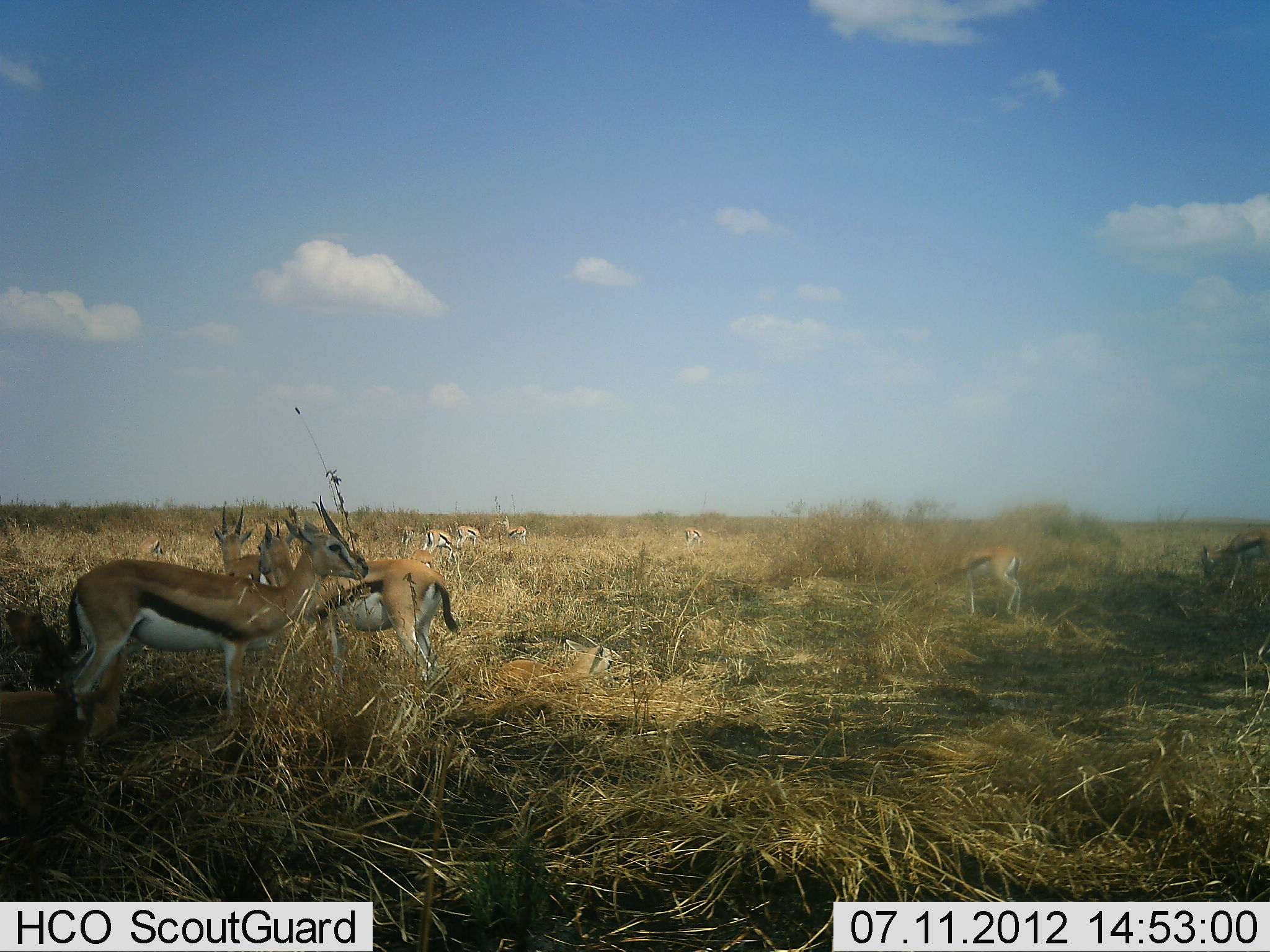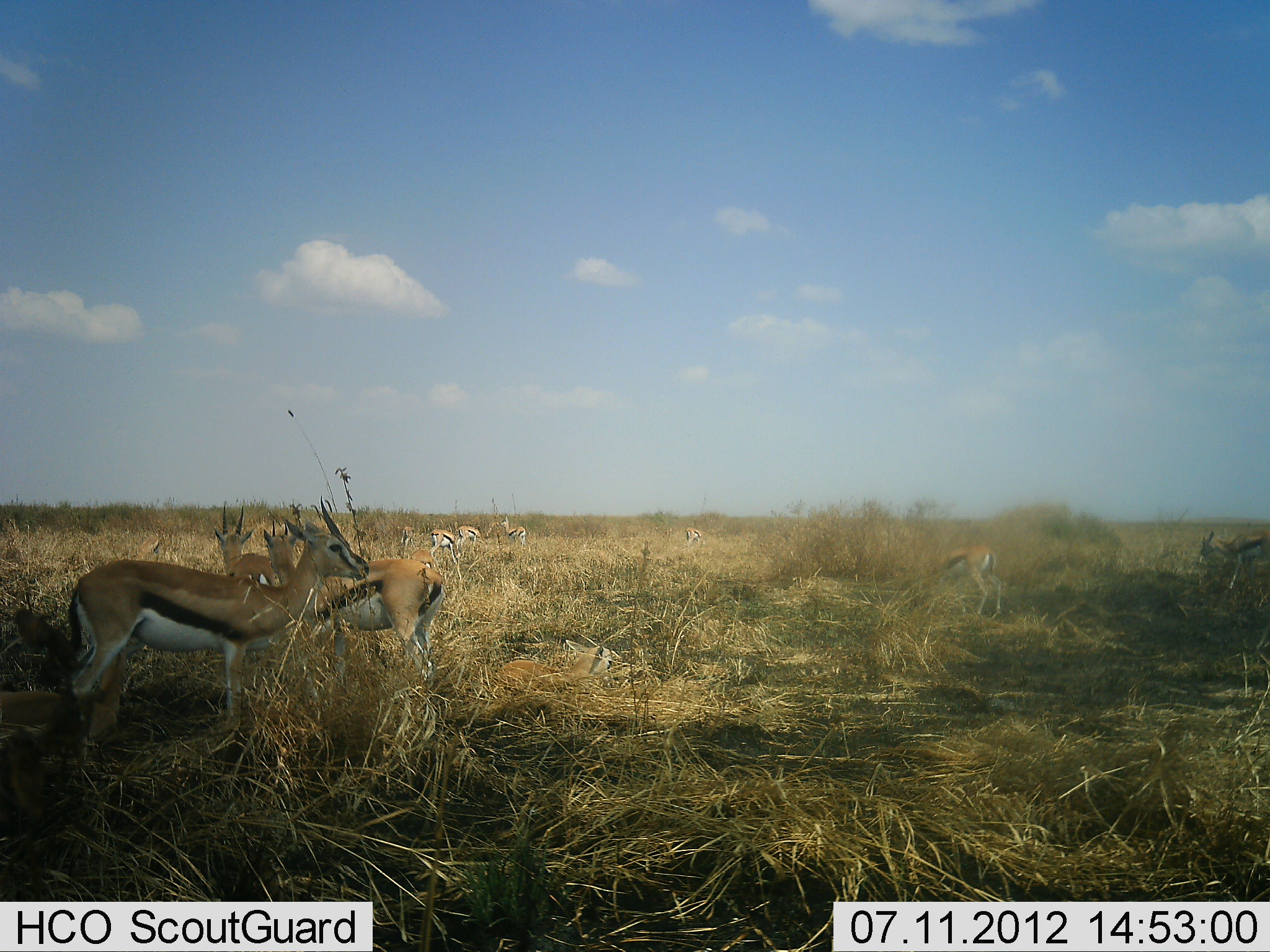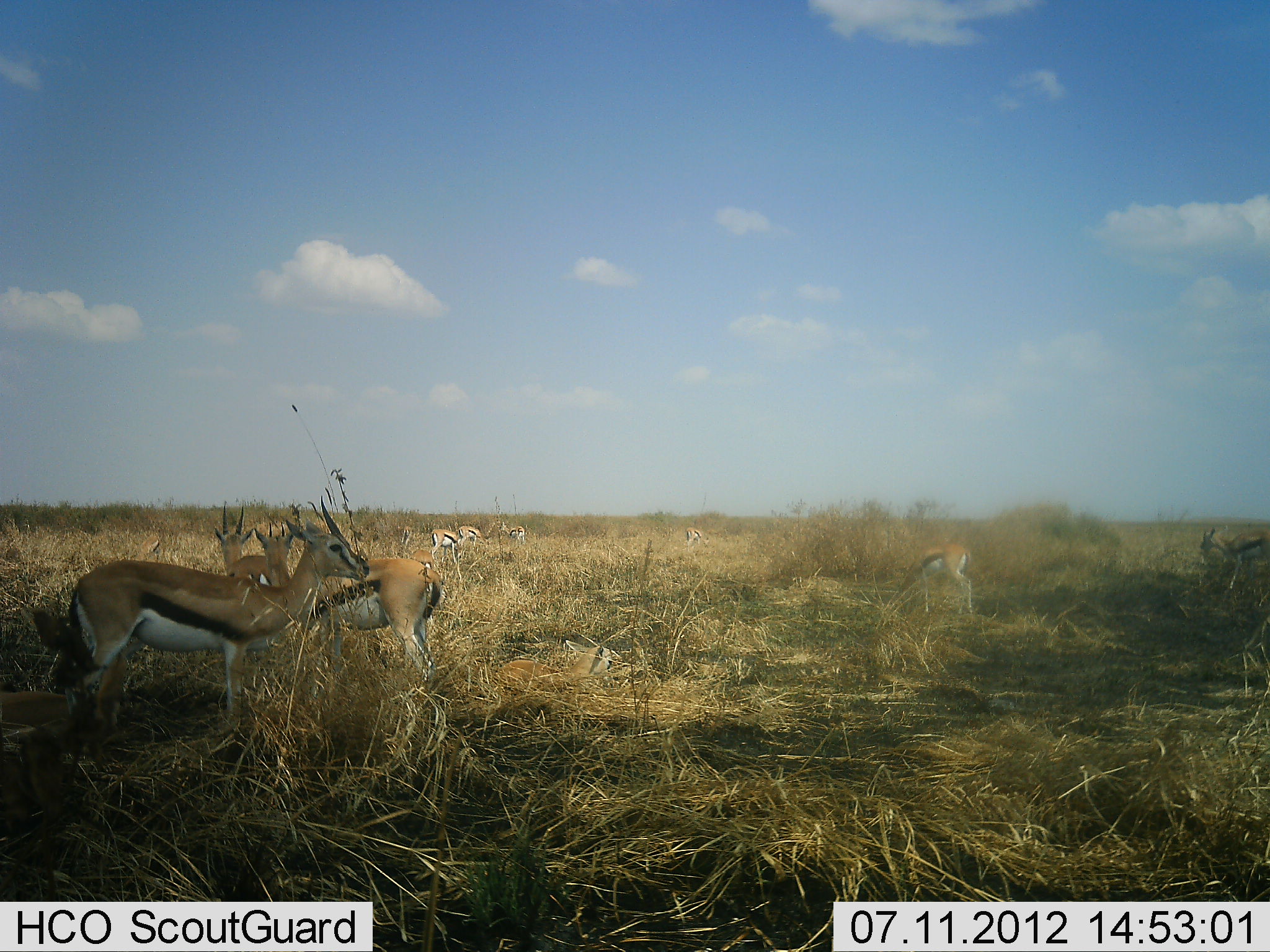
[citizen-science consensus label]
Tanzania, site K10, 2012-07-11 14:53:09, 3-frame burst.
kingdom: Animalia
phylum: Chordata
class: Mammalia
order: Artiodactyla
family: Bovidae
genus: Eudorcas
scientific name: Eudorcas thomsonii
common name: thomson's gazelle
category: gazellethomsons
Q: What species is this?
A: Gazellethomsons (thomson's gazelle) (Eudorcas thomsonii).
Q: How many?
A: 11-50.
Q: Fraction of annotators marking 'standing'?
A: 100%.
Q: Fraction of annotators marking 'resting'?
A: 20%.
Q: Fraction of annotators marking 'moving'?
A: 10%.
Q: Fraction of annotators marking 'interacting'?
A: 0%.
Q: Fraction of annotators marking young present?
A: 0%.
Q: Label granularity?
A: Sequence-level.